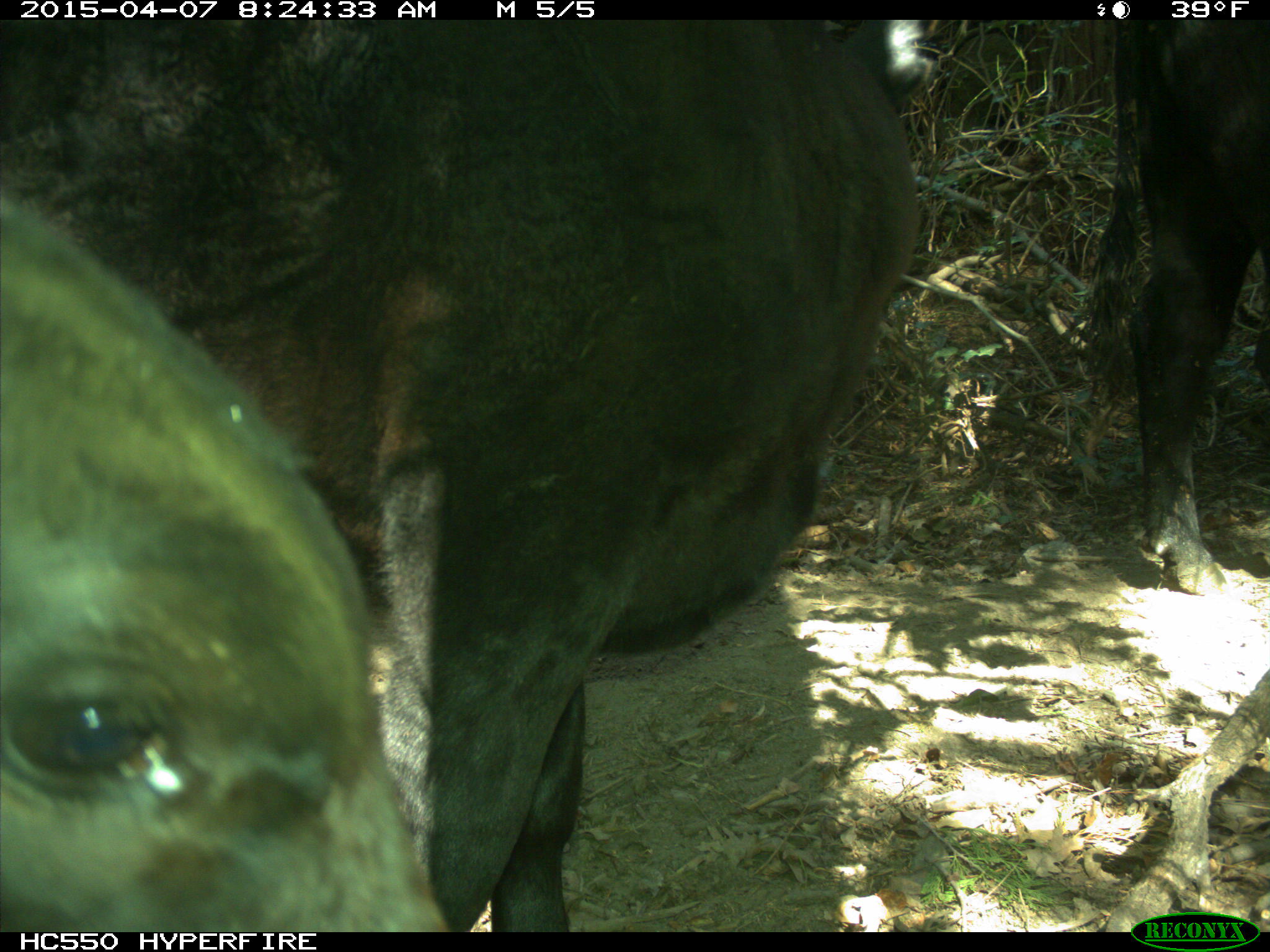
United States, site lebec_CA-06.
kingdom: Animalia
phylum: Chordata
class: Mammalia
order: Artiodactyla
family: Bovidae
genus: Bos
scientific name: Bos taurus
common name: domestic cow